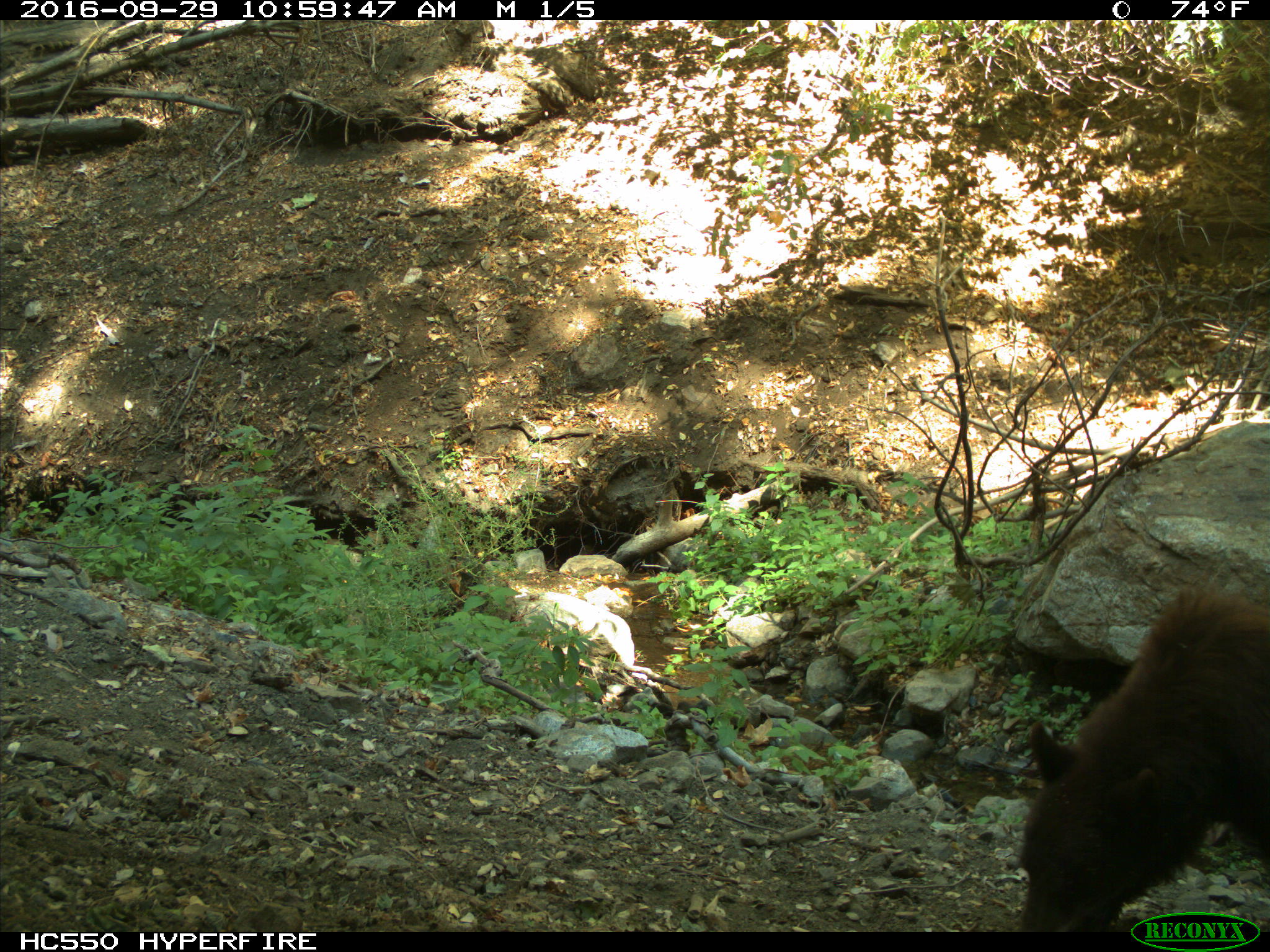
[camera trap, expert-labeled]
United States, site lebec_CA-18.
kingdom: Animalia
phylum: Chordata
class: Mammalia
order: Carnivora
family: Ursidae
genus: Ursus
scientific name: Ursus americanus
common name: american black bear